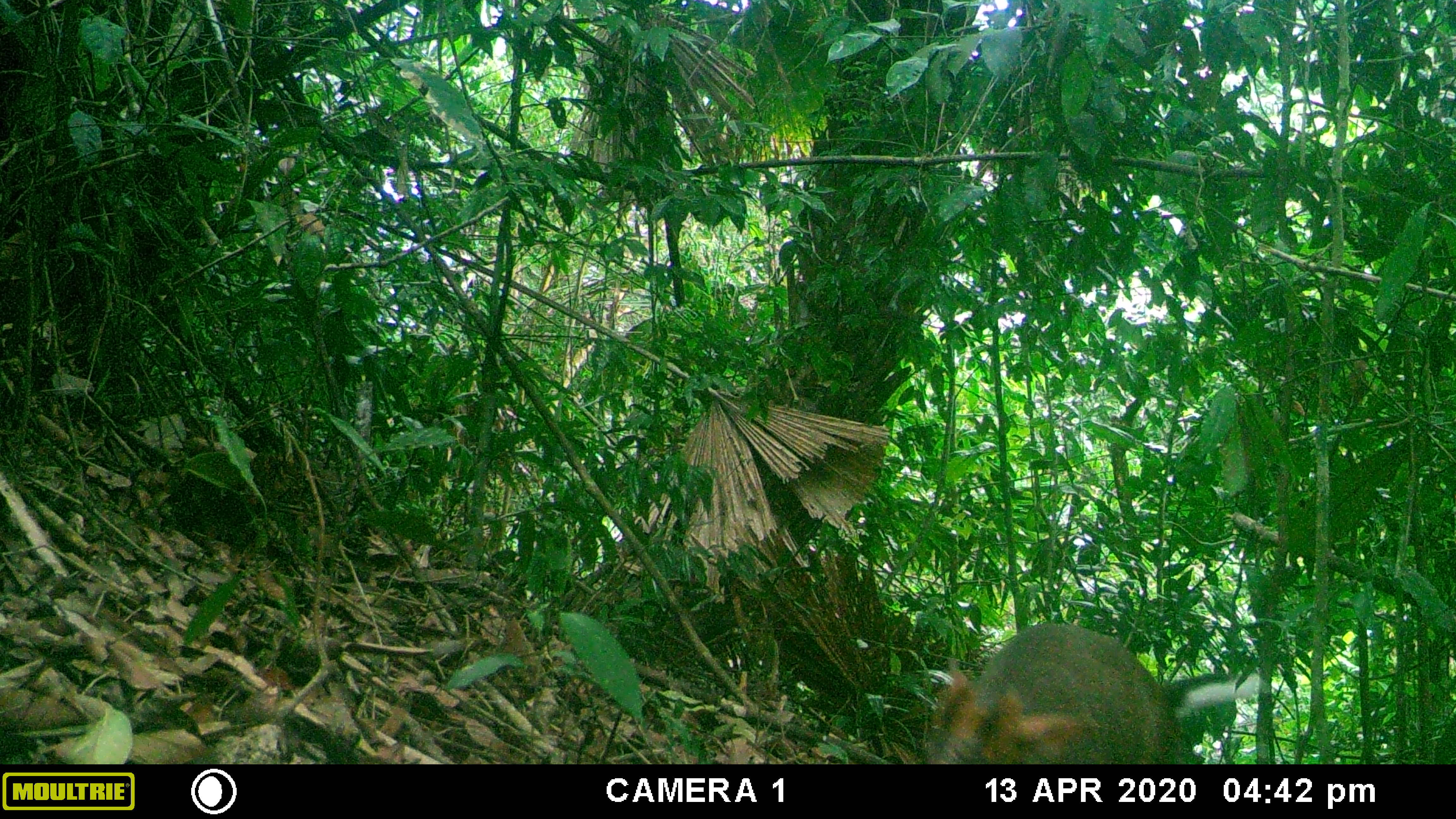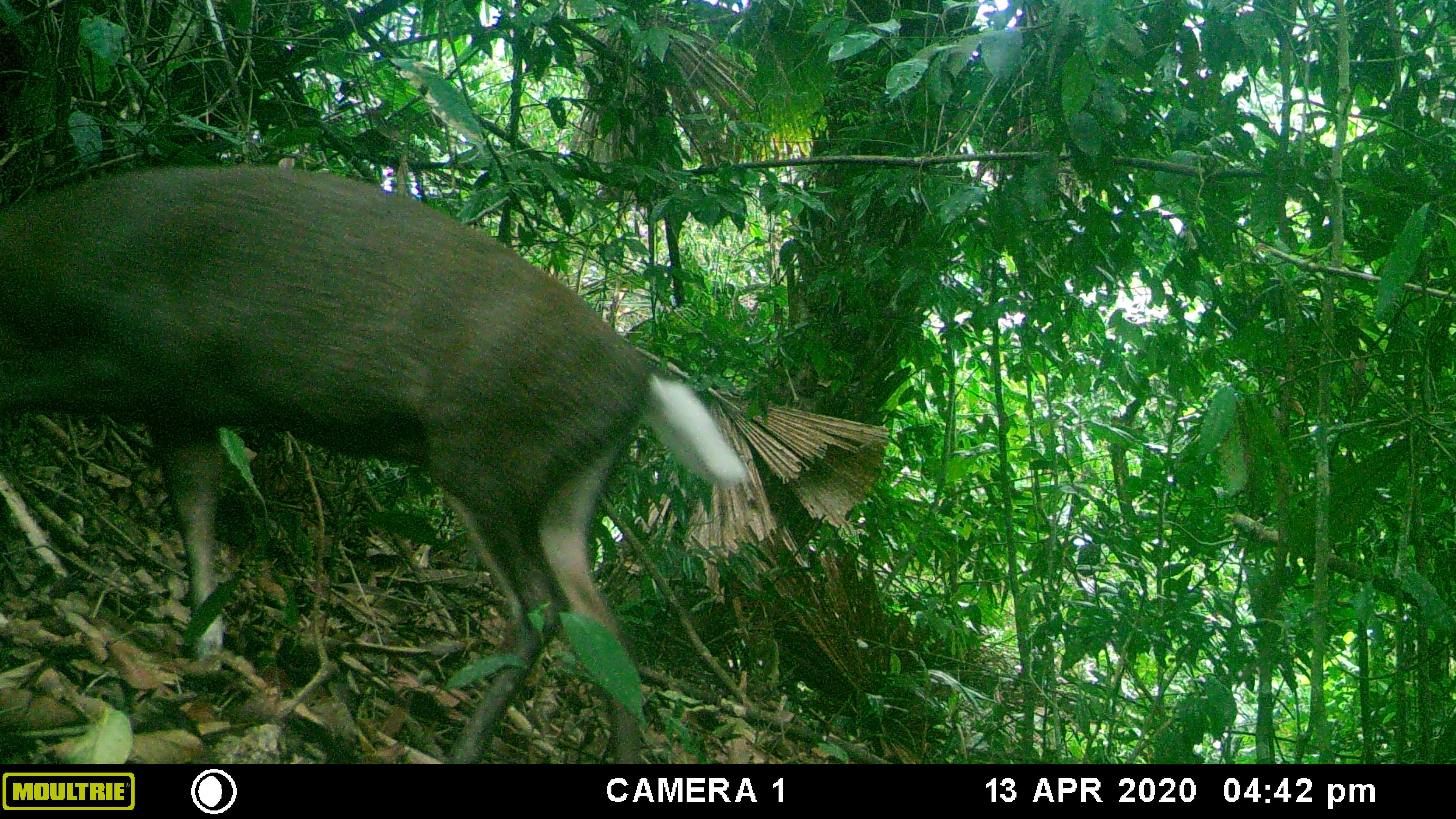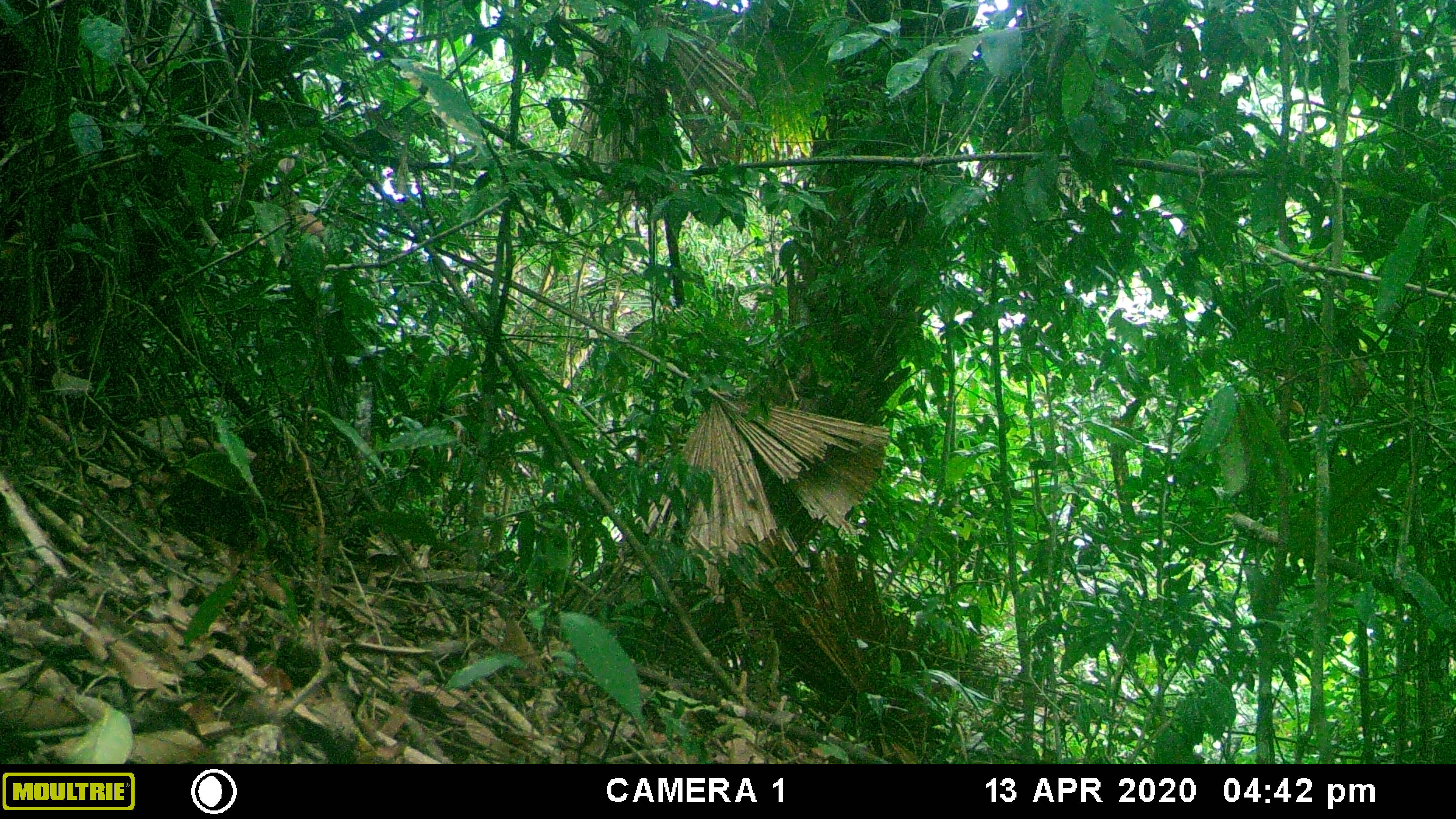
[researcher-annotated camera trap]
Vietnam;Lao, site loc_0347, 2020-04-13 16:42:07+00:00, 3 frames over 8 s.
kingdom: Animalia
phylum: Chordata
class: Mammalia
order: Artiodactyla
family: Cervidae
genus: Muntiacus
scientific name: Muntiacus rooseveltorum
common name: roosevelt's muntjac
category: roosevelts muntjac group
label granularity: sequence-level